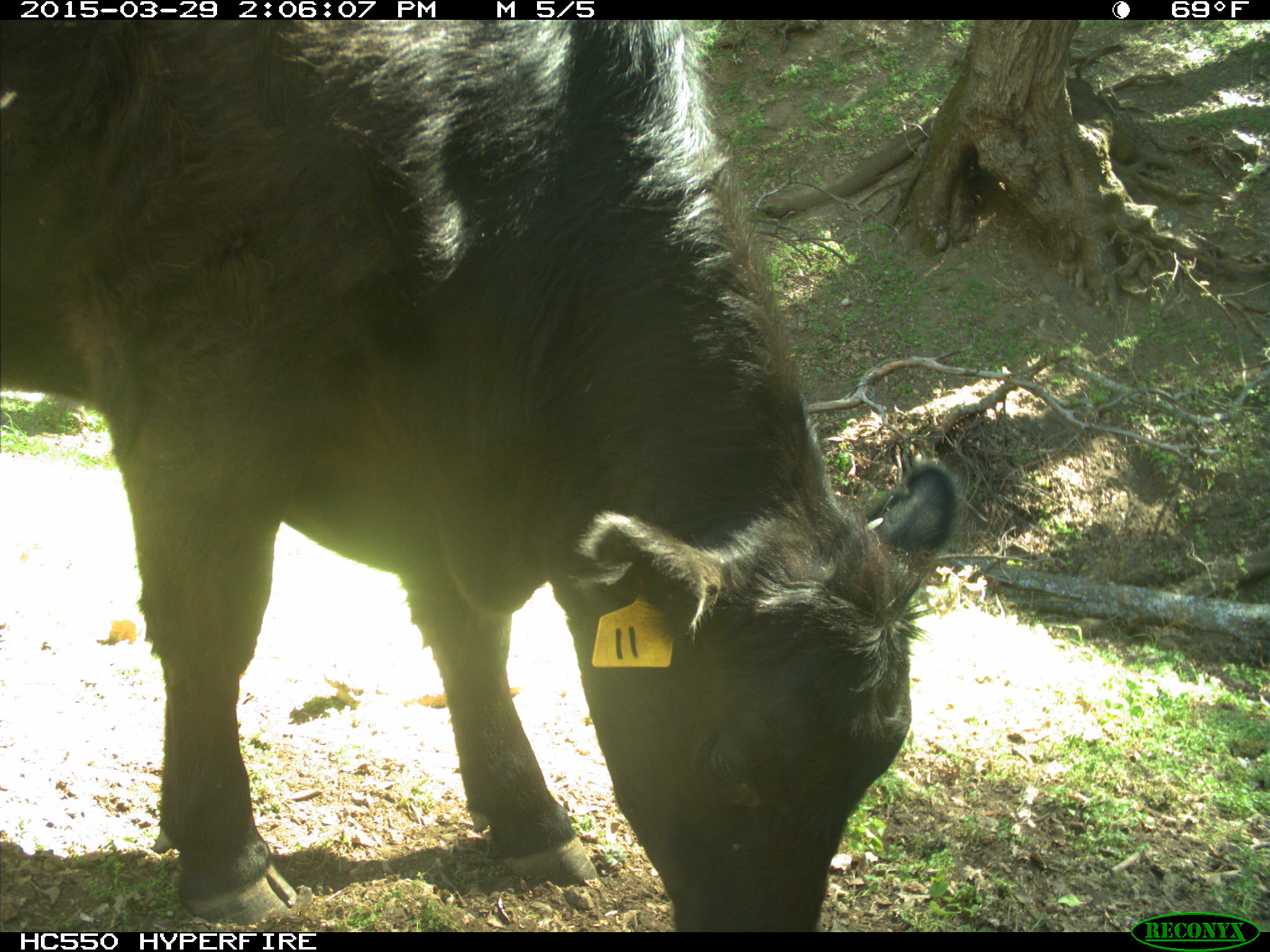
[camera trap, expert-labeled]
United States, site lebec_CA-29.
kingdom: Animalia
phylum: Chordata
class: Mammalia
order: Artiodactyla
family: Bovidae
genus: Bos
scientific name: Bos taurus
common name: domestic cow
Bos taurus (domestic cow).